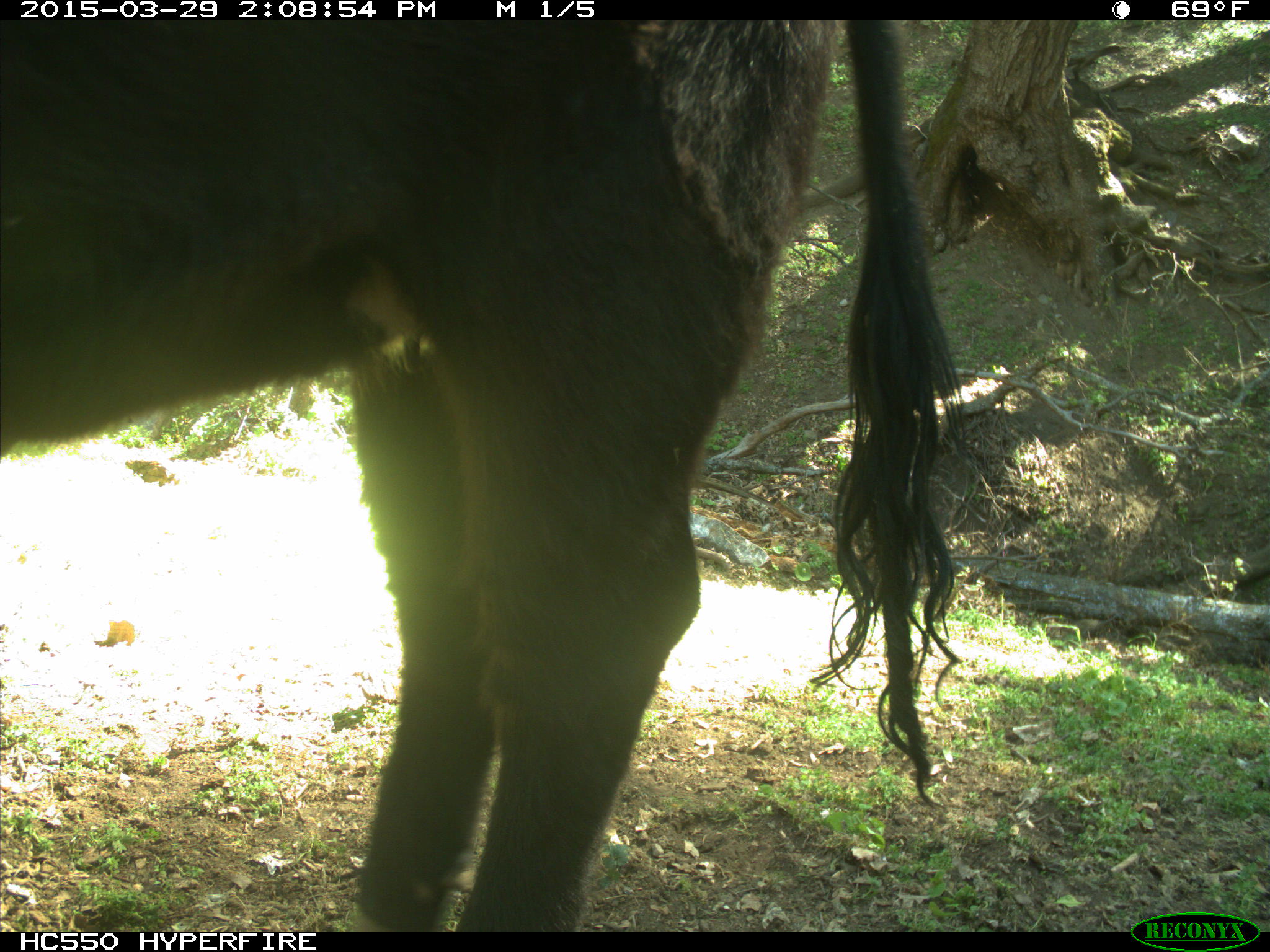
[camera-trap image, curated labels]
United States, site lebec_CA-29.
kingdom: Animalia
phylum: Chordata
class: Mammalia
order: Artiodactyla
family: Bovidae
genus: Bos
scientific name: Bos taurus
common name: domestic cow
Bos taurus (domestic cow).